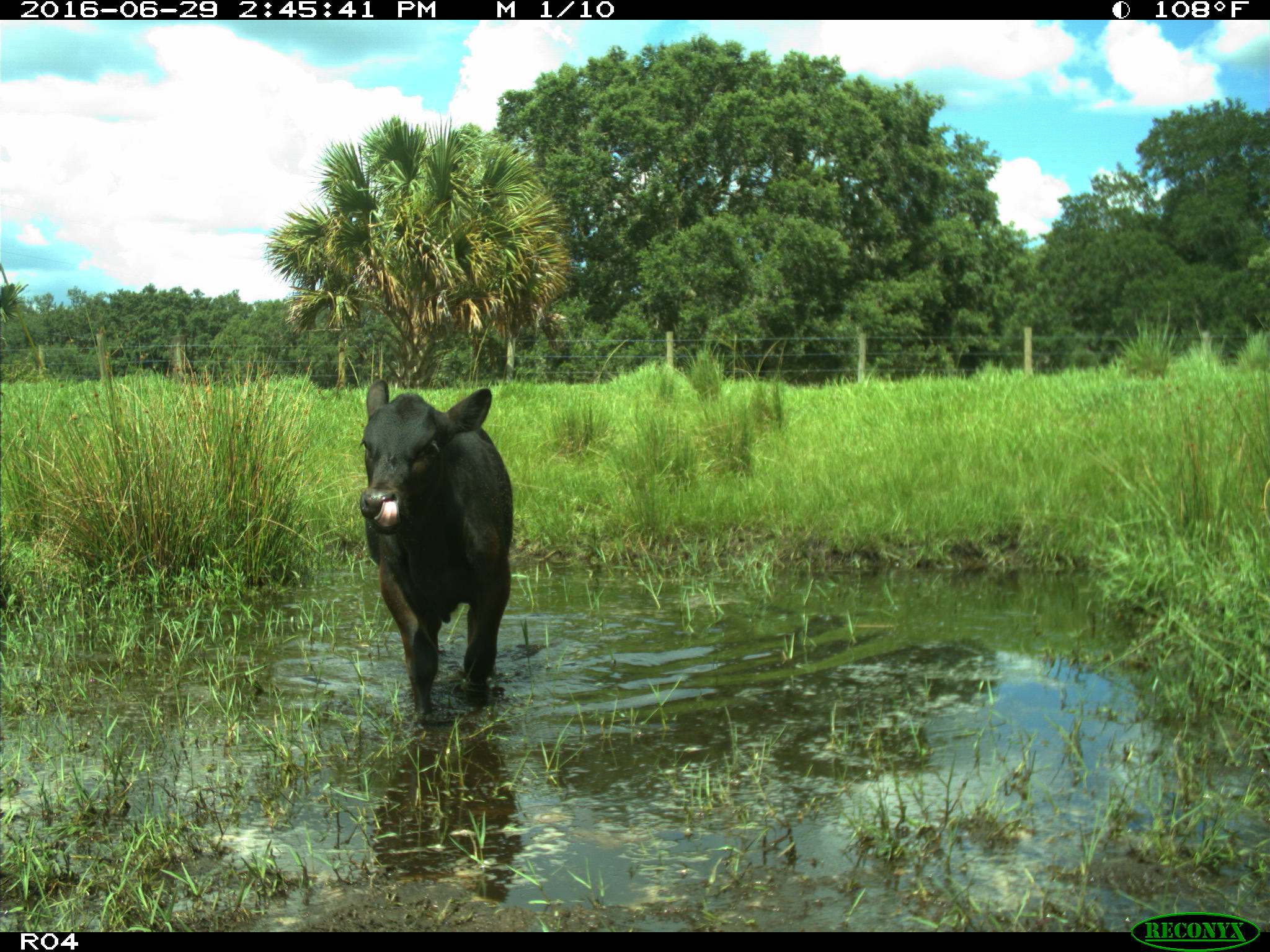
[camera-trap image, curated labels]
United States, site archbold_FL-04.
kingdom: Animalia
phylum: Chordata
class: Mammalia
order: Artiodactyla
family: Bovidae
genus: Bos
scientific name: Bos taurus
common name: domestic cow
Bos taurus (domestic cow).